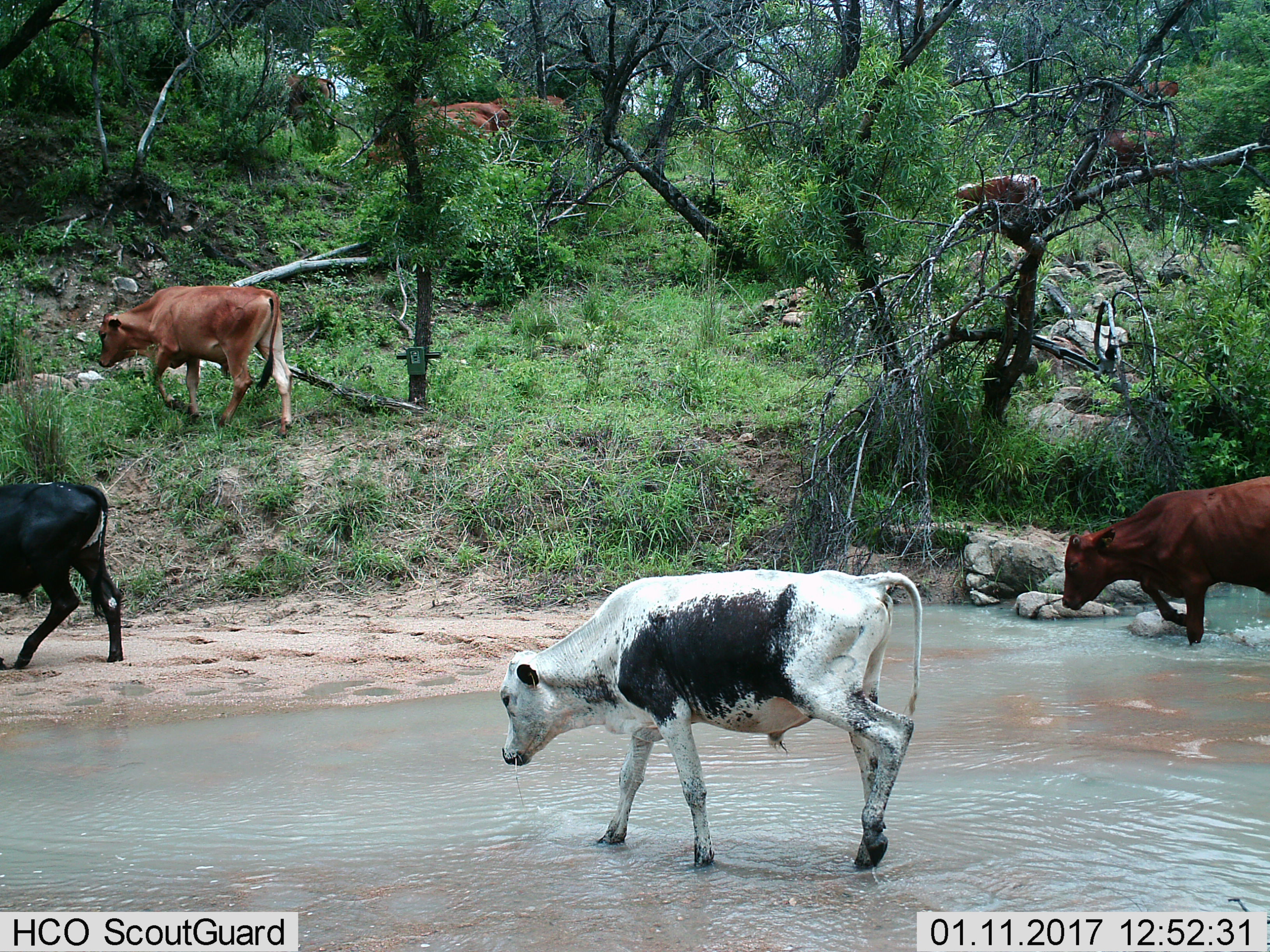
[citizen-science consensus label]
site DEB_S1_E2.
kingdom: Animalia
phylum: Chordata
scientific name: Vertebrata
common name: domestic animal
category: domesticanimal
Domesticanimal (domestic animal) (Vertebrata), count 9. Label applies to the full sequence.